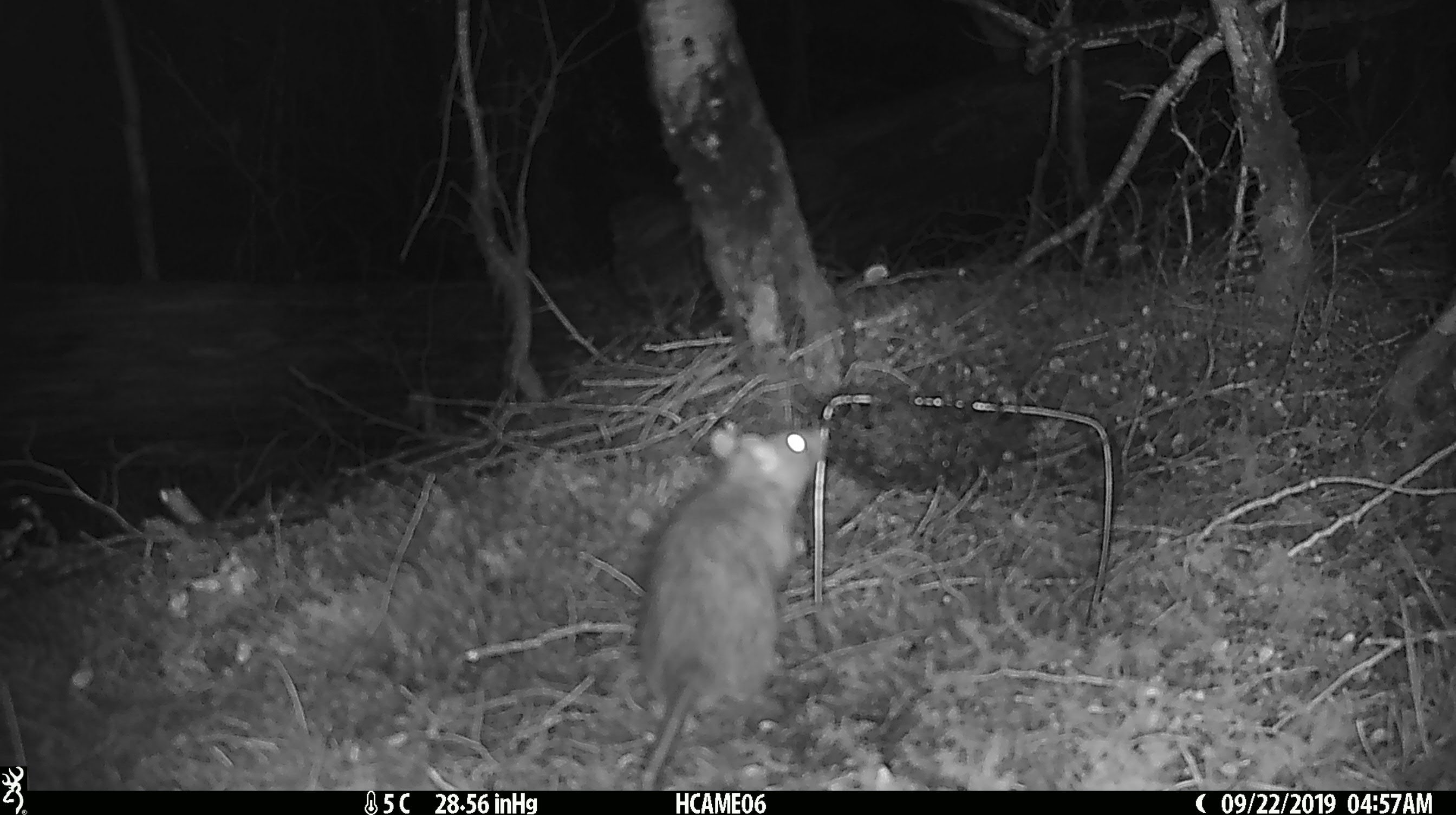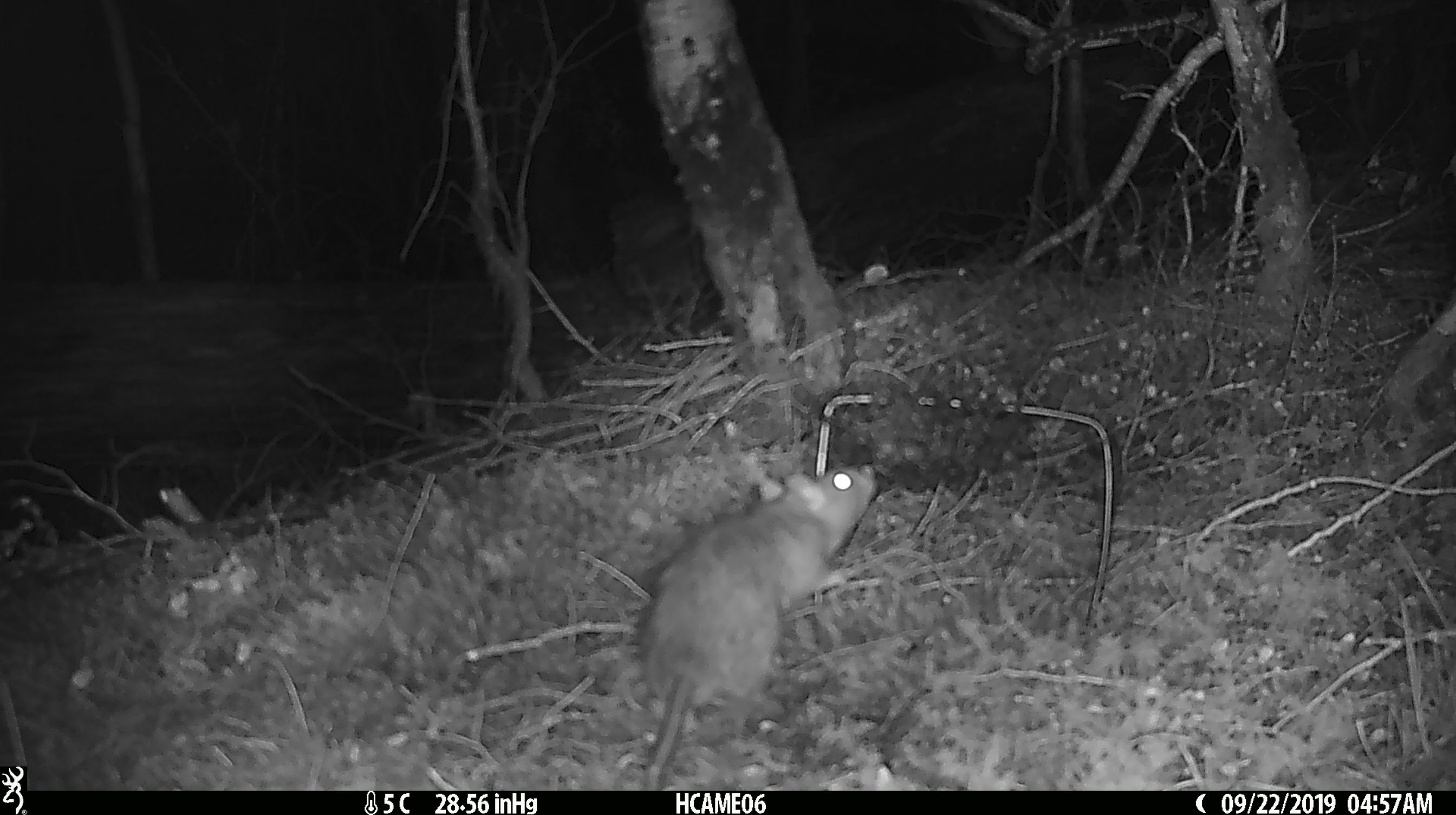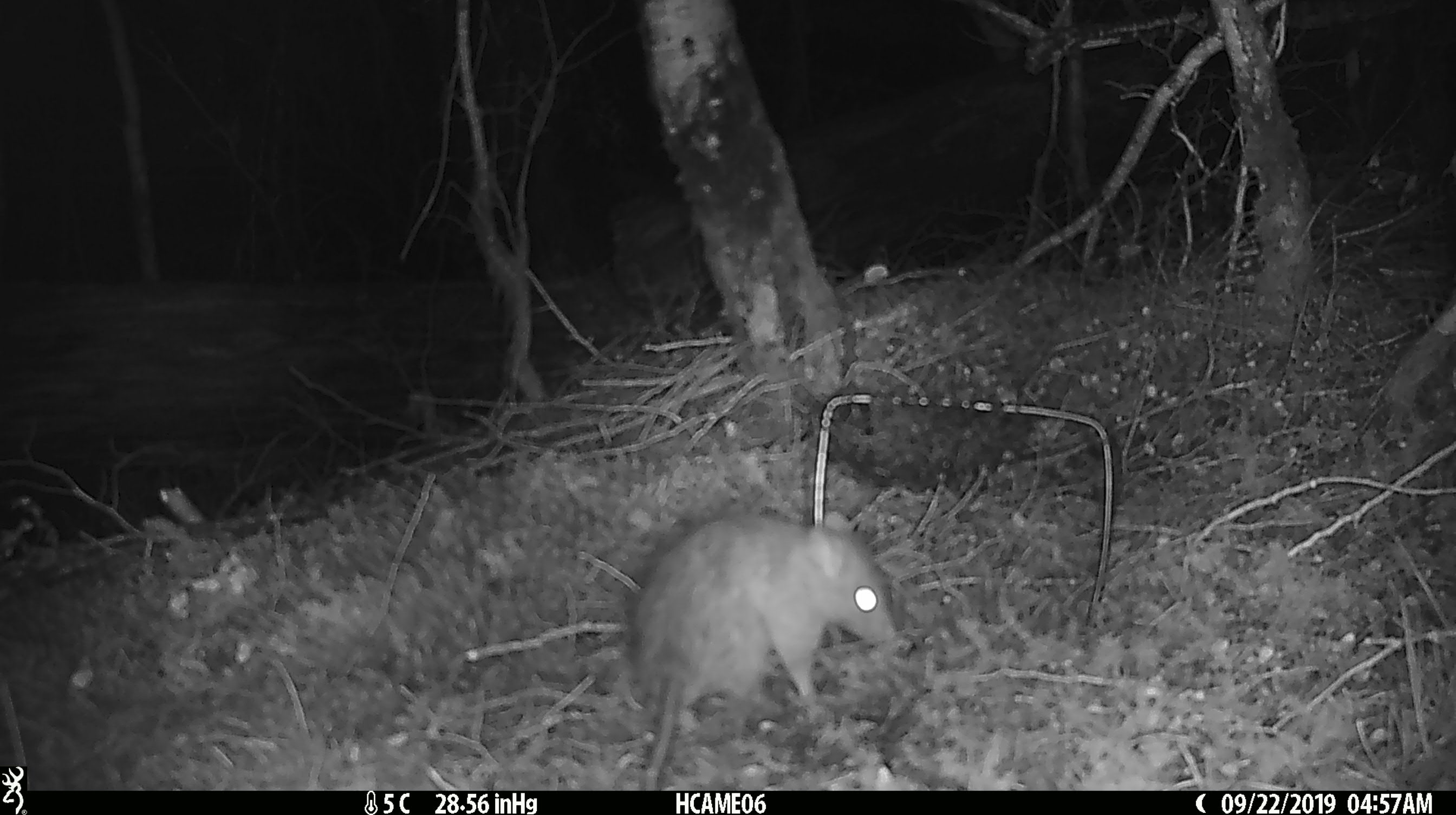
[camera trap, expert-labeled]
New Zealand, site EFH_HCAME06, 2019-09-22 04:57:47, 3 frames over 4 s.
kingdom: Animalia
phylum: Chordata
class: Mammalia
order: Rodentia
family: Muridae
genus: Rattus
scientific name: Rattus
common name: rat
Rat (Rattus).